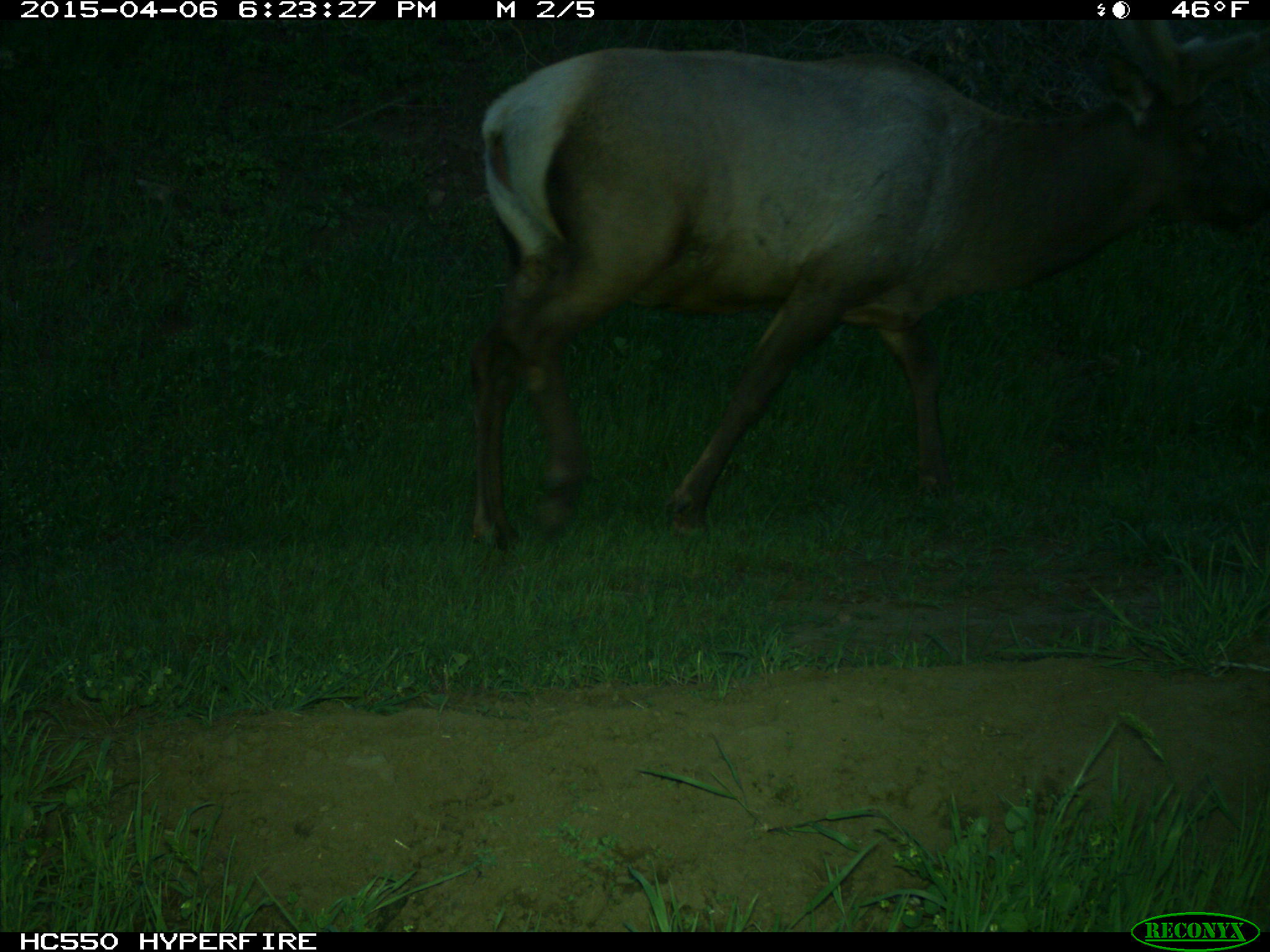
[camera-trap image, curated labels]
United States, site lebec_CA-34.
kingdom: Animalia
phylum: Chordata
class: Mammalia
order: Artiodactyla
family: Cervidae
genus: Cervus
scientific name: Cervus canadensis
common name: elk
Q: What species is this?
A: Cervus canadensis (elk).